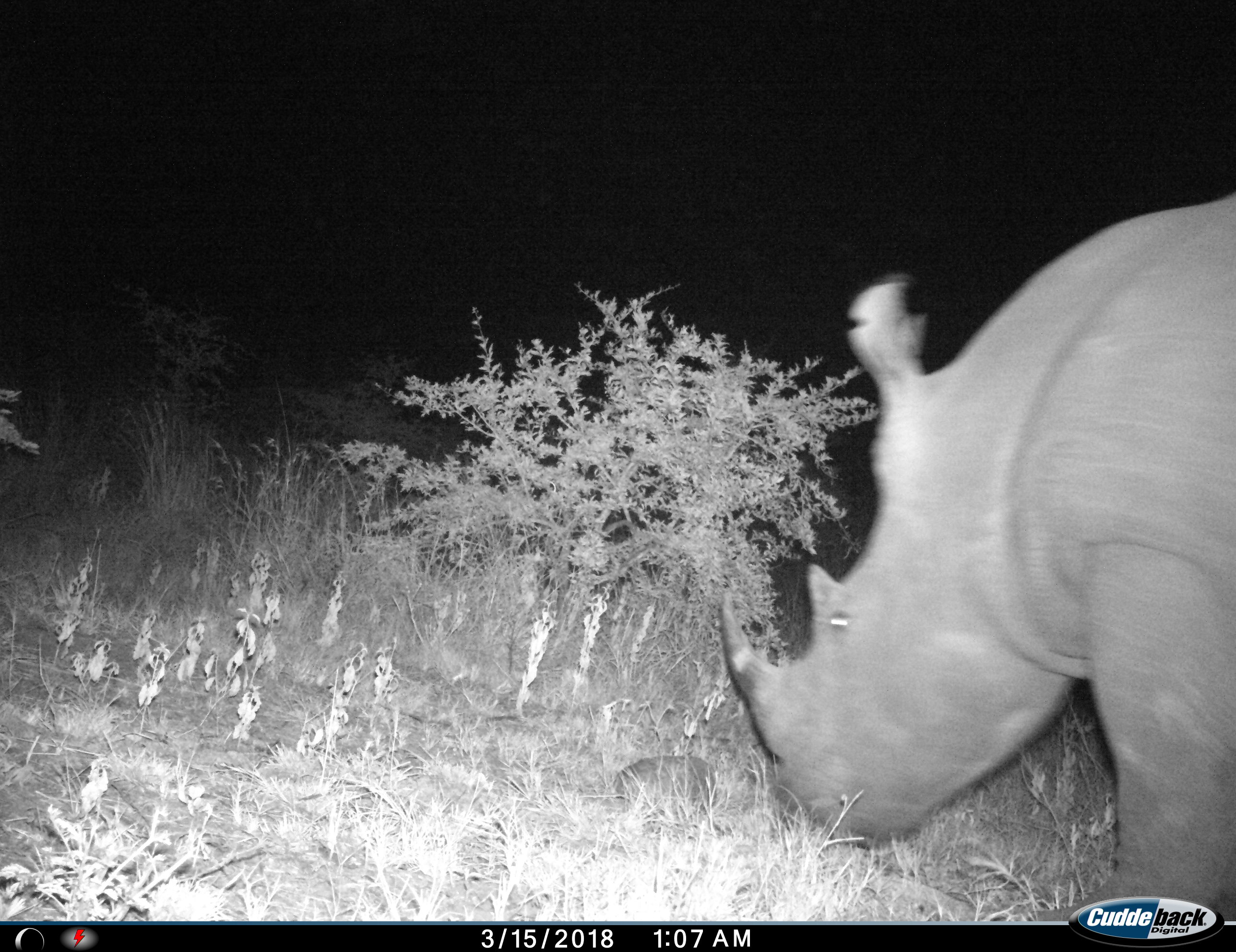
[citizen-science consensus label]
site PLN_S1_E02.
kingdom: Animalia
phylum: Chordata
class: Mammalia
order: Perissodactyla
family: Rhinocerotidae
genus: Ceratotherium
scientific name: Ceratotherium simum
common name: white rhinoceros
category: rhinoceroswhite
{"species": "rhinoceroswhite (white rhinoceros) (Ceratotherium simum)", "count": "1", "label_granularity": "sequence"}